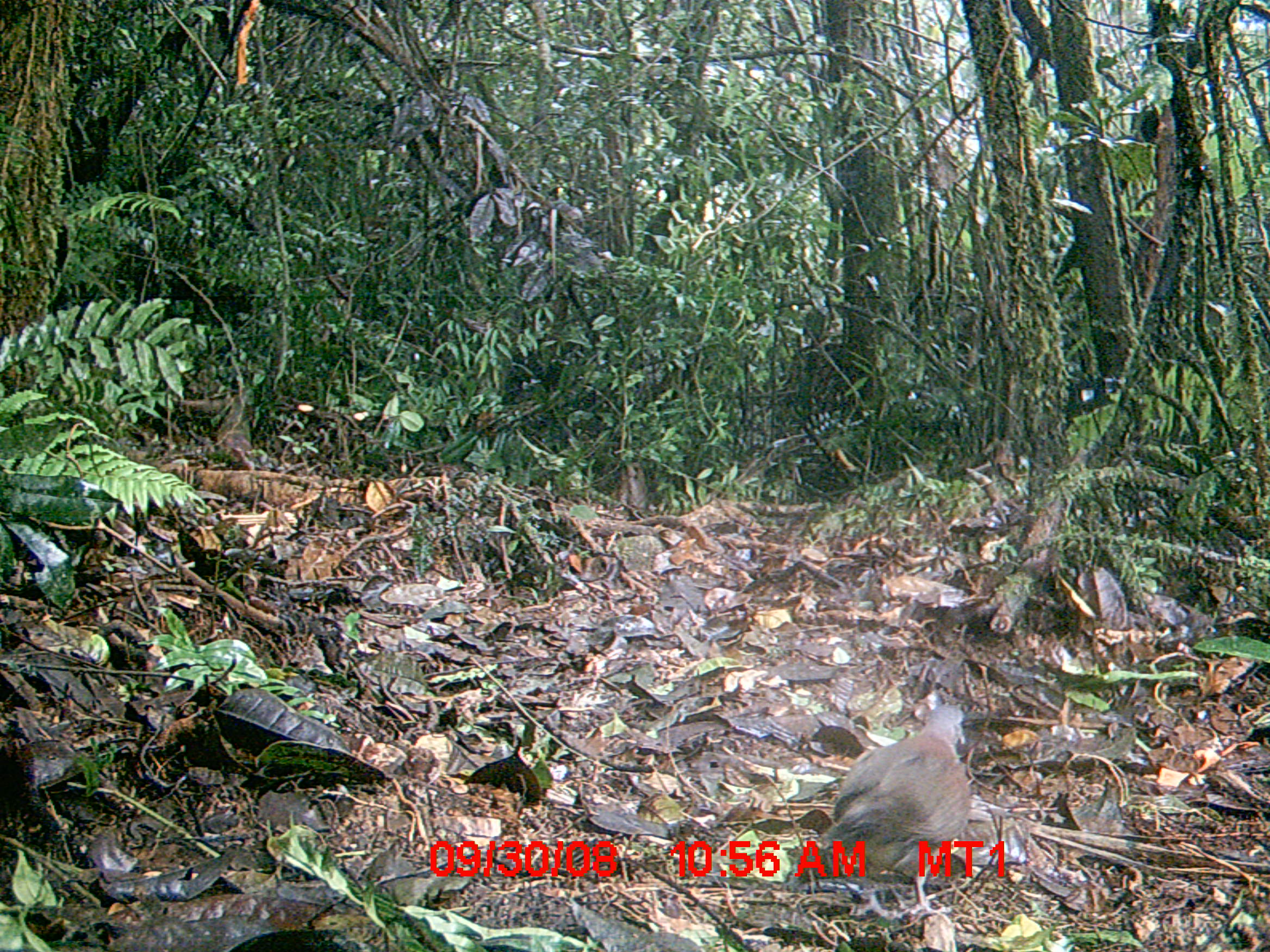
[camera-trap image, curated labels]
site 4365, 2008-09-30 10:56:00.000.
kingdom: Animalia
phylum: Chordata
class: Aves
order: Columbiformes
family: Columbidae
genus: Streptopelia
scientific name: Streptopelia picturata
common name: madagascar turtle-dove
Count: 1.